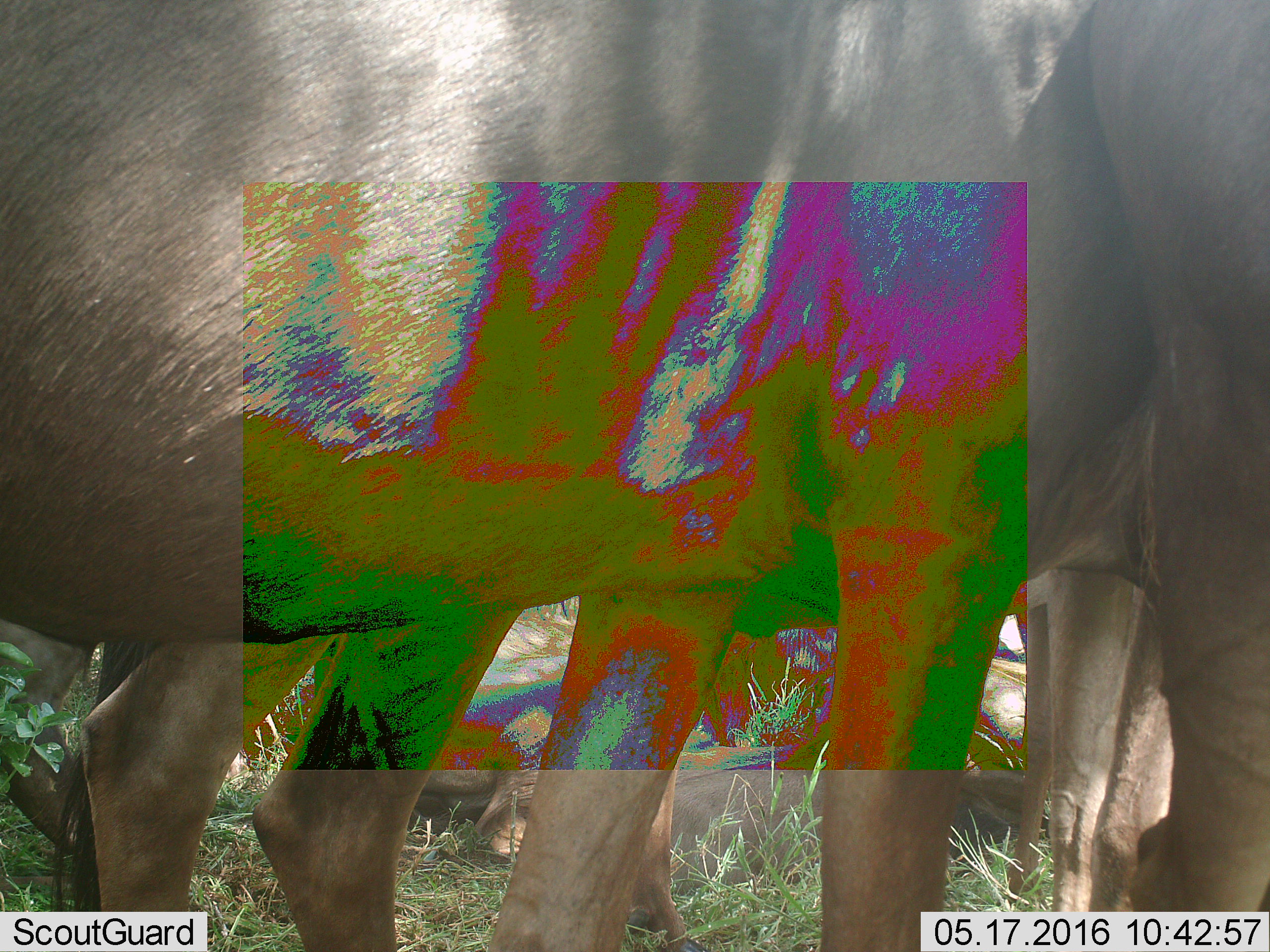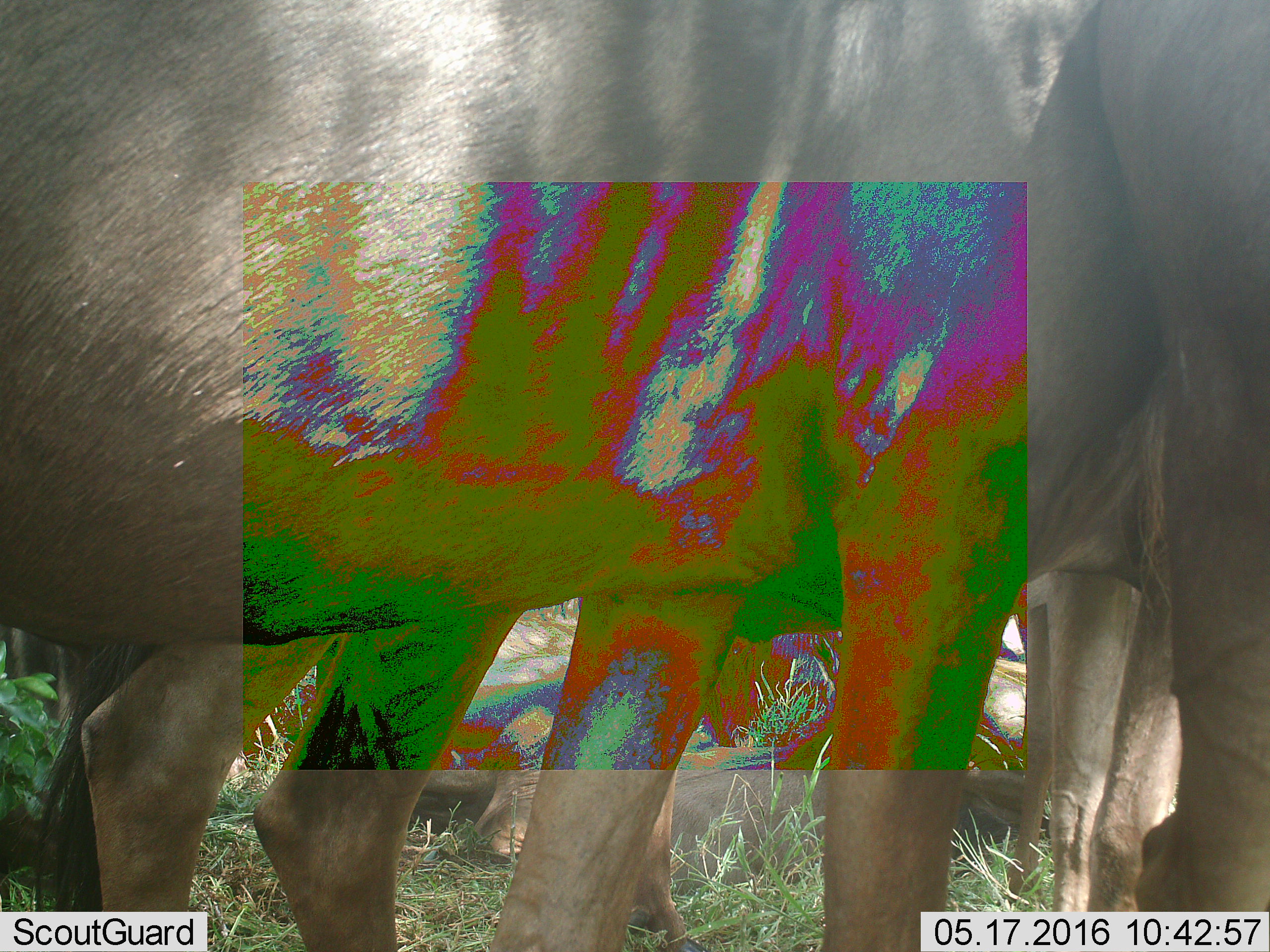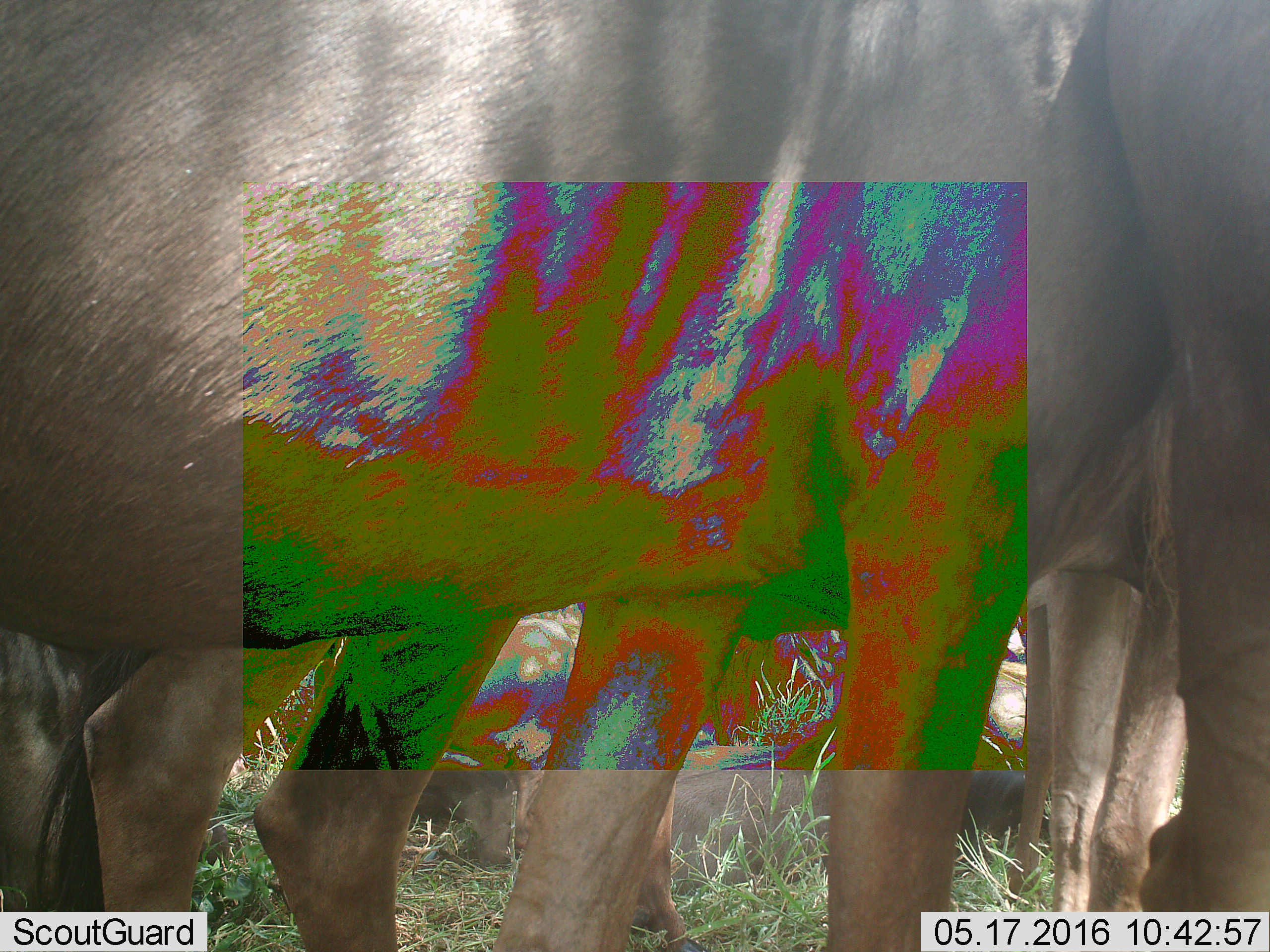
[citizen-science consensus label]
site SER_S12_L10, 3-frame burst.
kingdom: Animalia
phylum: Chordata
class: Mammalia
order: Artiodactyla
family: Bovidae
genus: Connochaetes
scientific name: Connochaetes taurinus taurinus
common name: blue wildebeest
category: wildebeestblue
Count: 3.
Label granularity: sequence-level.